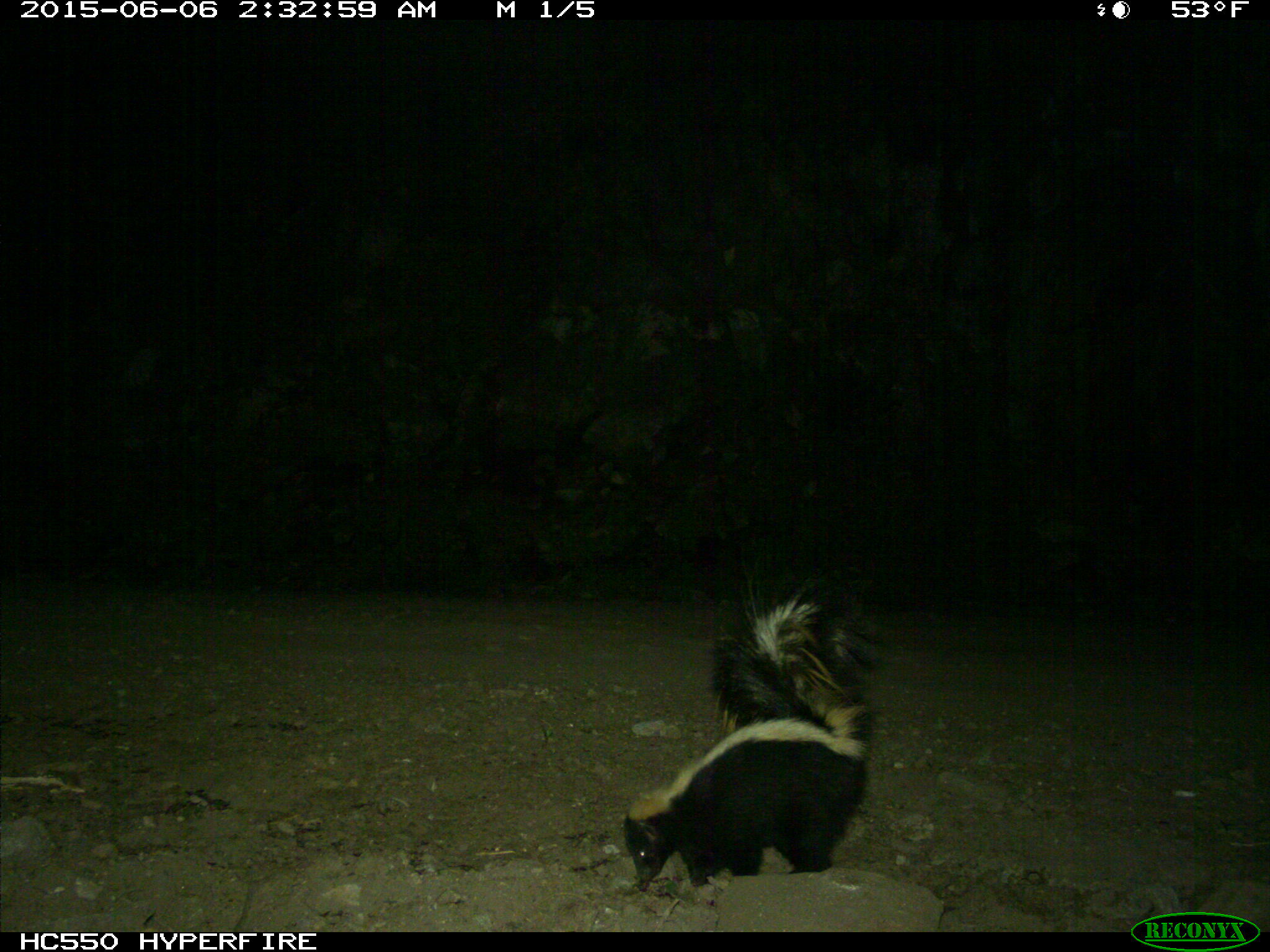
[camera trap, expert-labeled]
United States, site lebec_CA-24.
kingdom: Animalia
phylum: Chordata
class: Mammalia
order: Carnivora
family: Mephitidae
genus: Mephitis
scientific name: Mephitis mephitis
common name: striped skunk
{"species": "Mephitis mephitis (striped skunk)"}